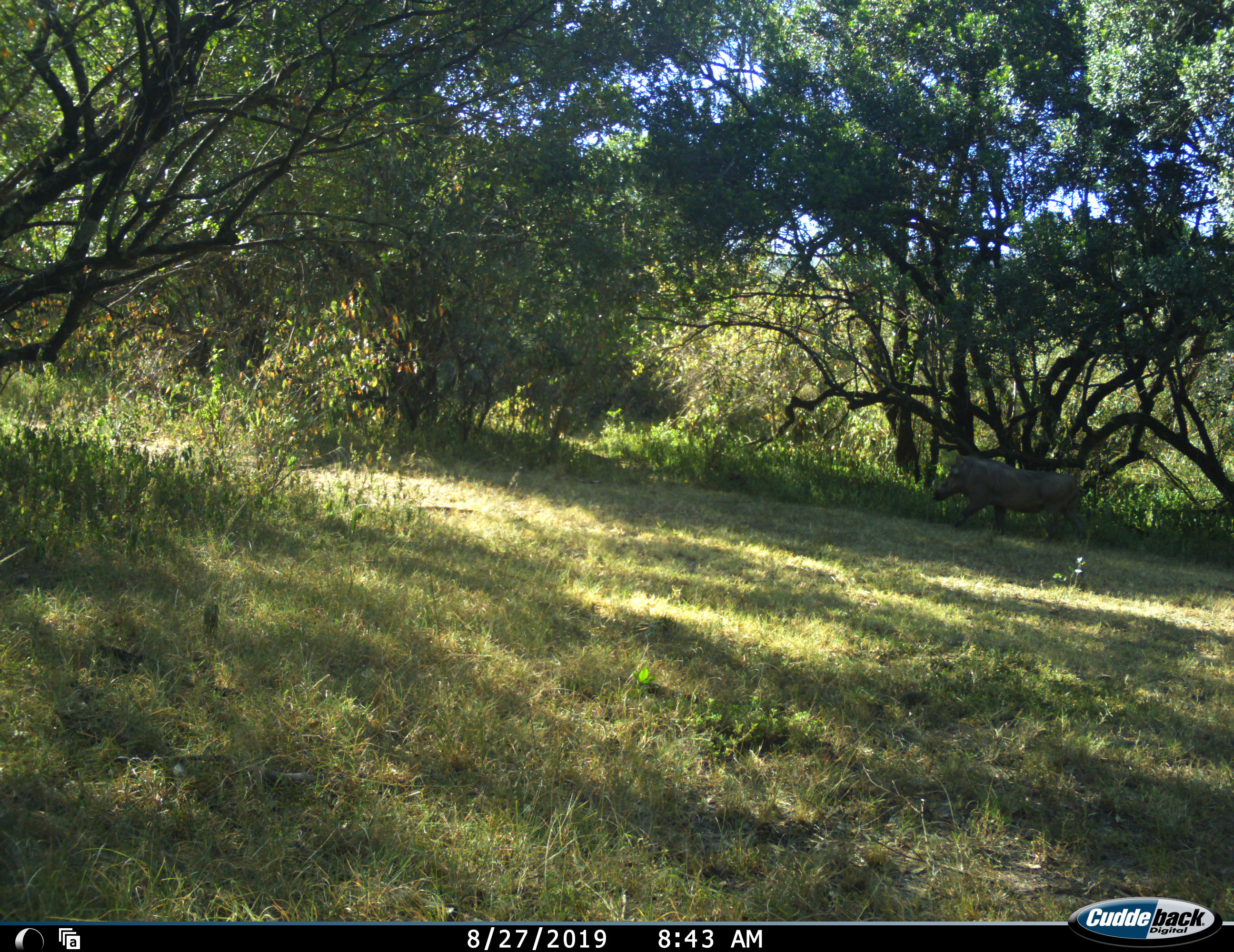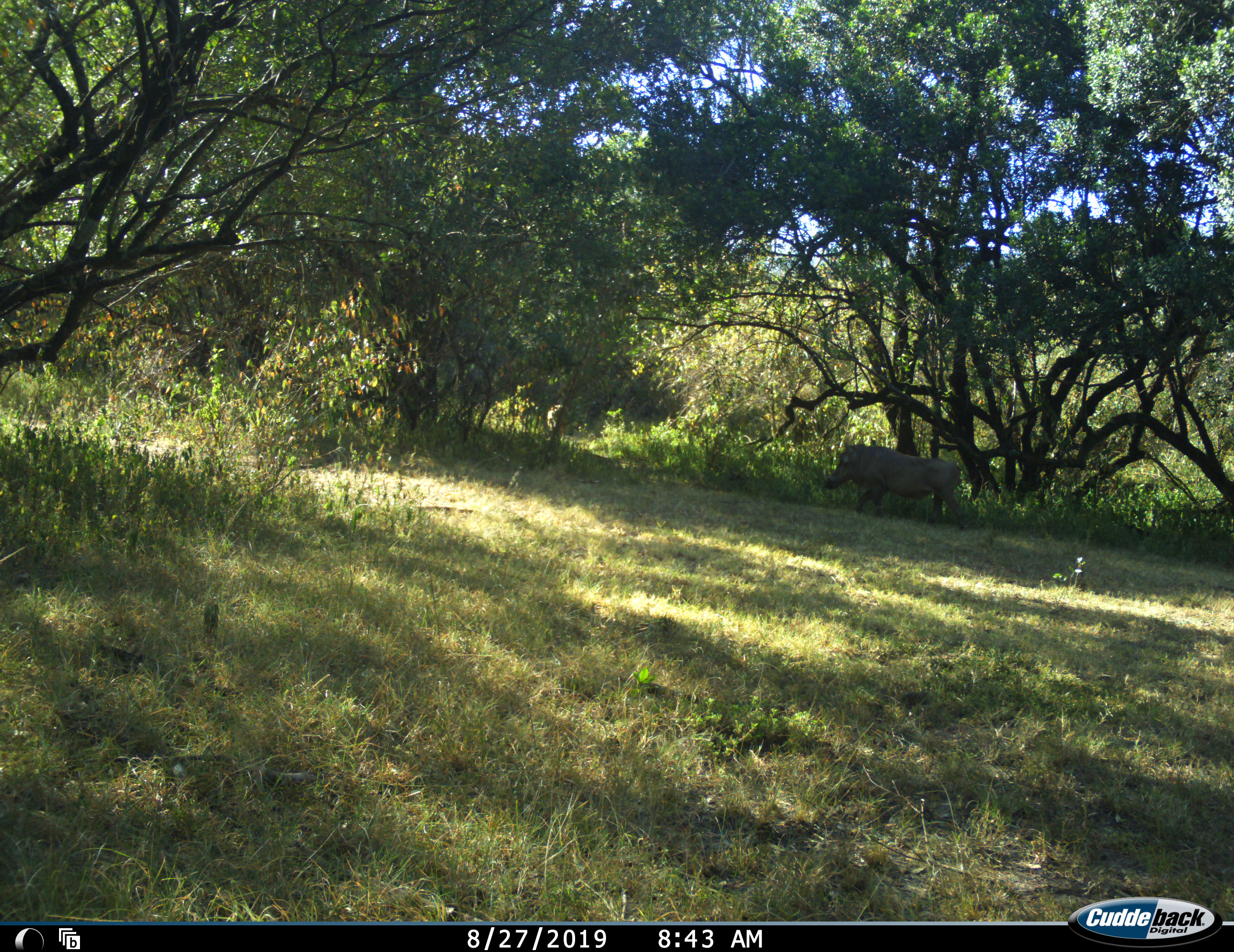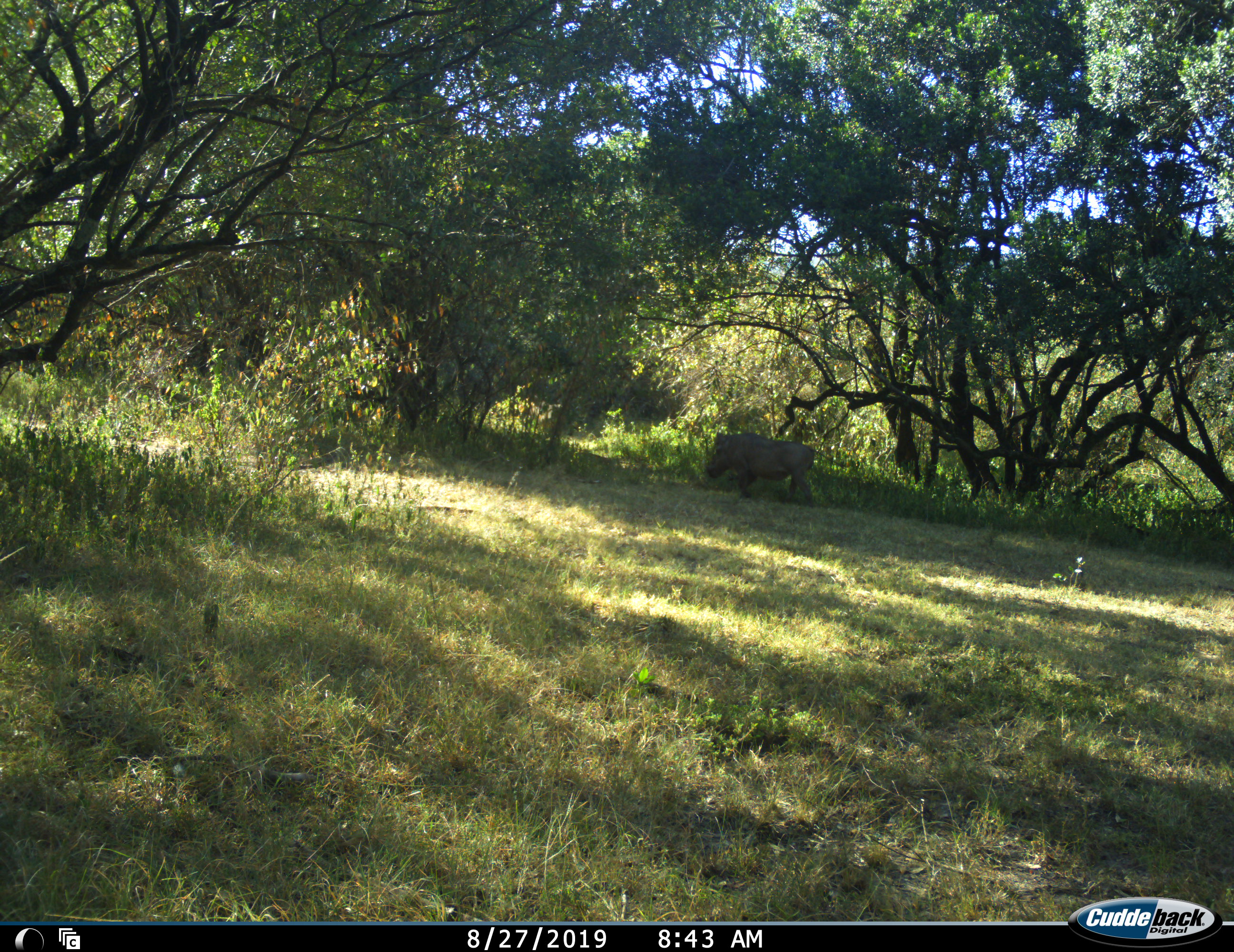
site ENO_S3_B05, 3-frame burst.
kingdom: Animalia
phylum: Chordata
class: Mammalia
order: Artiodactyla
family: Suidae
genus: Phacochoerus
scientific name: Phacochoerus africanus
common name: warthog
Warthog (Phacochoerus africanus), count 1. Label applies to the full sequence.